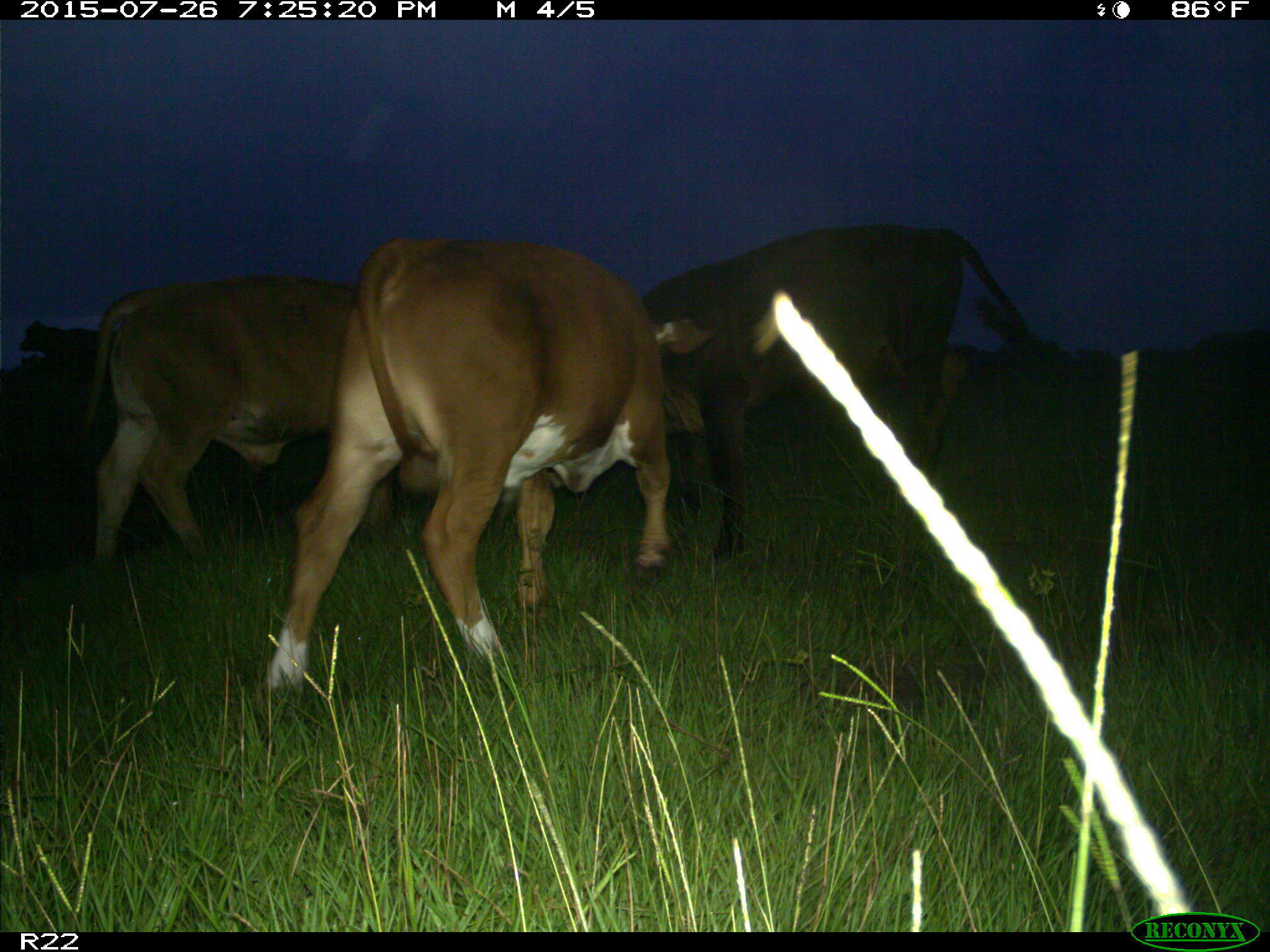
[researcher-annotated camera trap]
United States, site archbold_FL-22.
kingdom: Animalia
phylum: Chordata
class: Mammalia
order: Artiodactyla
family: Bovidae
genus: Bos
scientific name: Bos taurus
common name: domestic cow